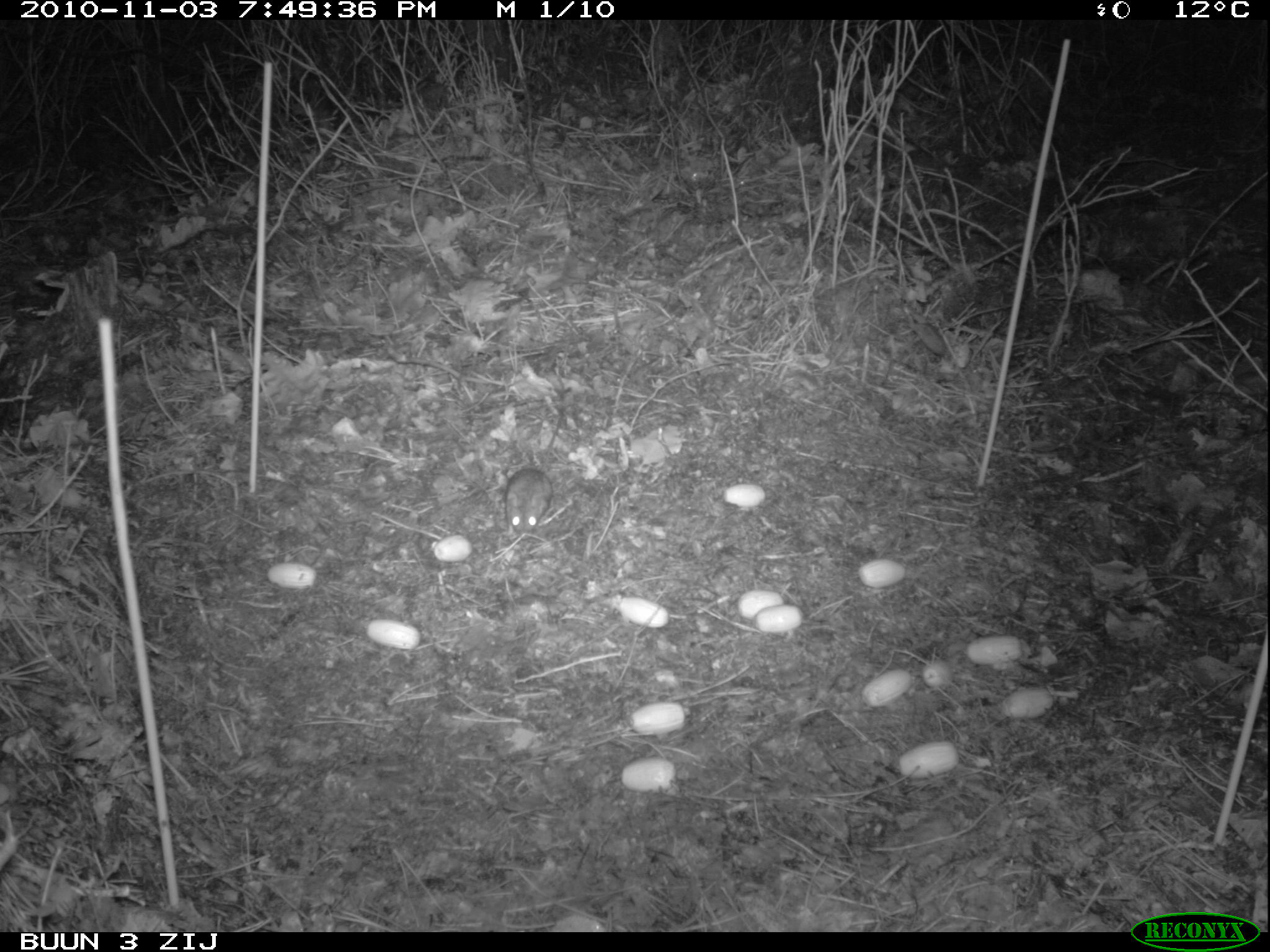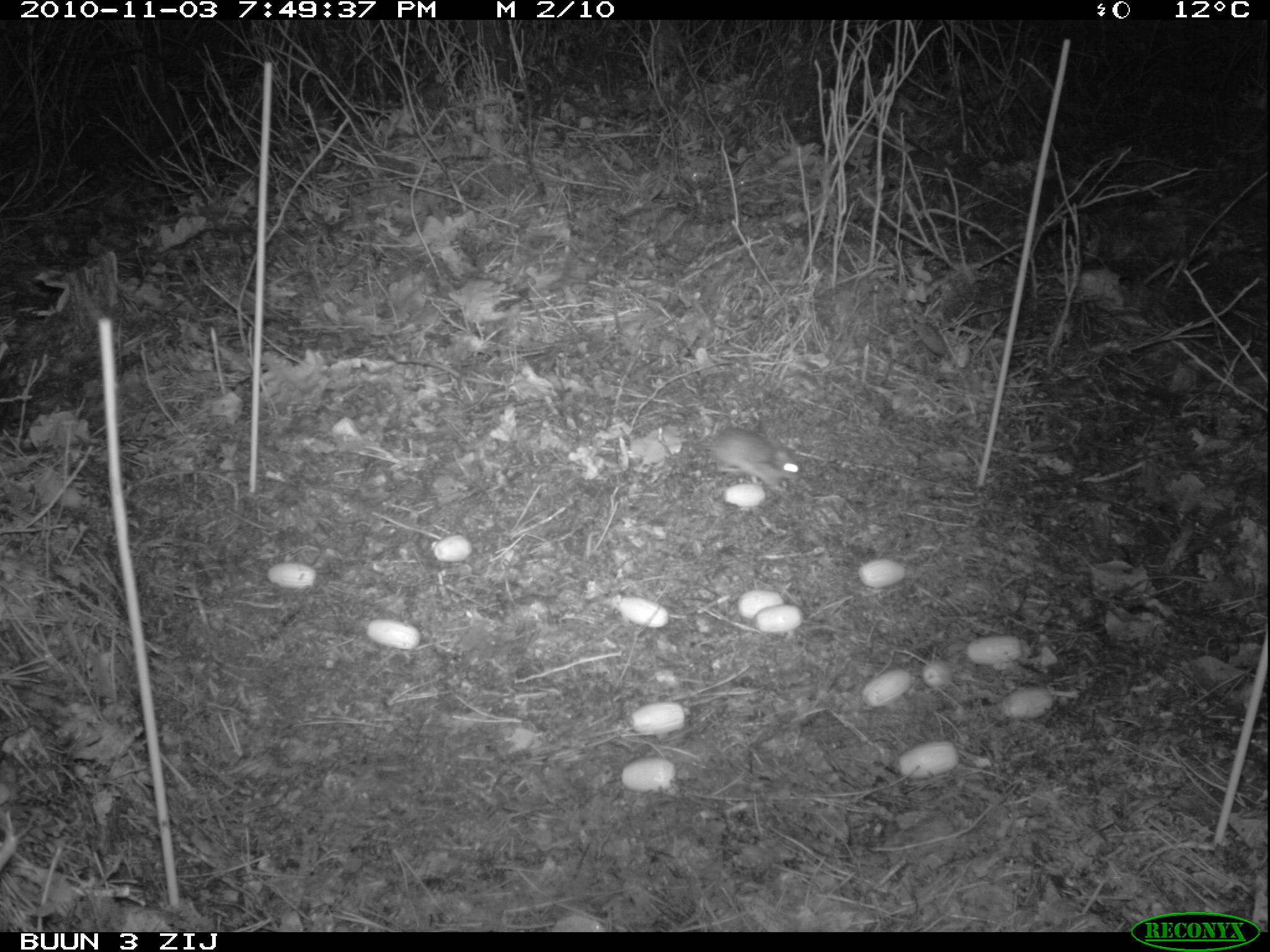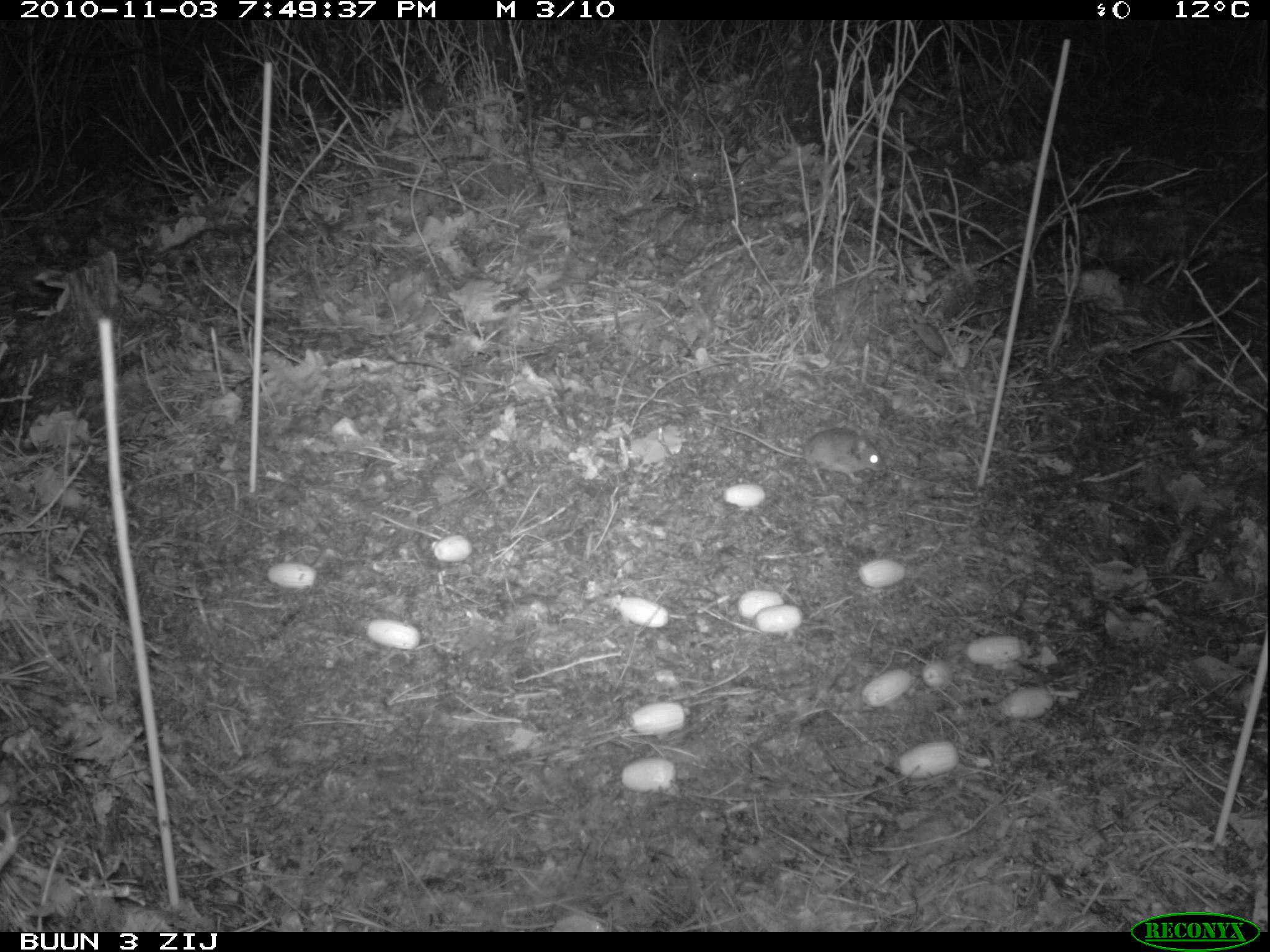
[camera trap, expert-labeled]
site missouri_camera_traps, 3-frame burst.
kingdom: Animalia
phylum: Chordata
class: Mammalia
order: Rodentia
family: Muridae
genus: Apodemus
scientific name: Apodemus sylvaticus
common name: wood mouse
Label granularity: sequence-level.